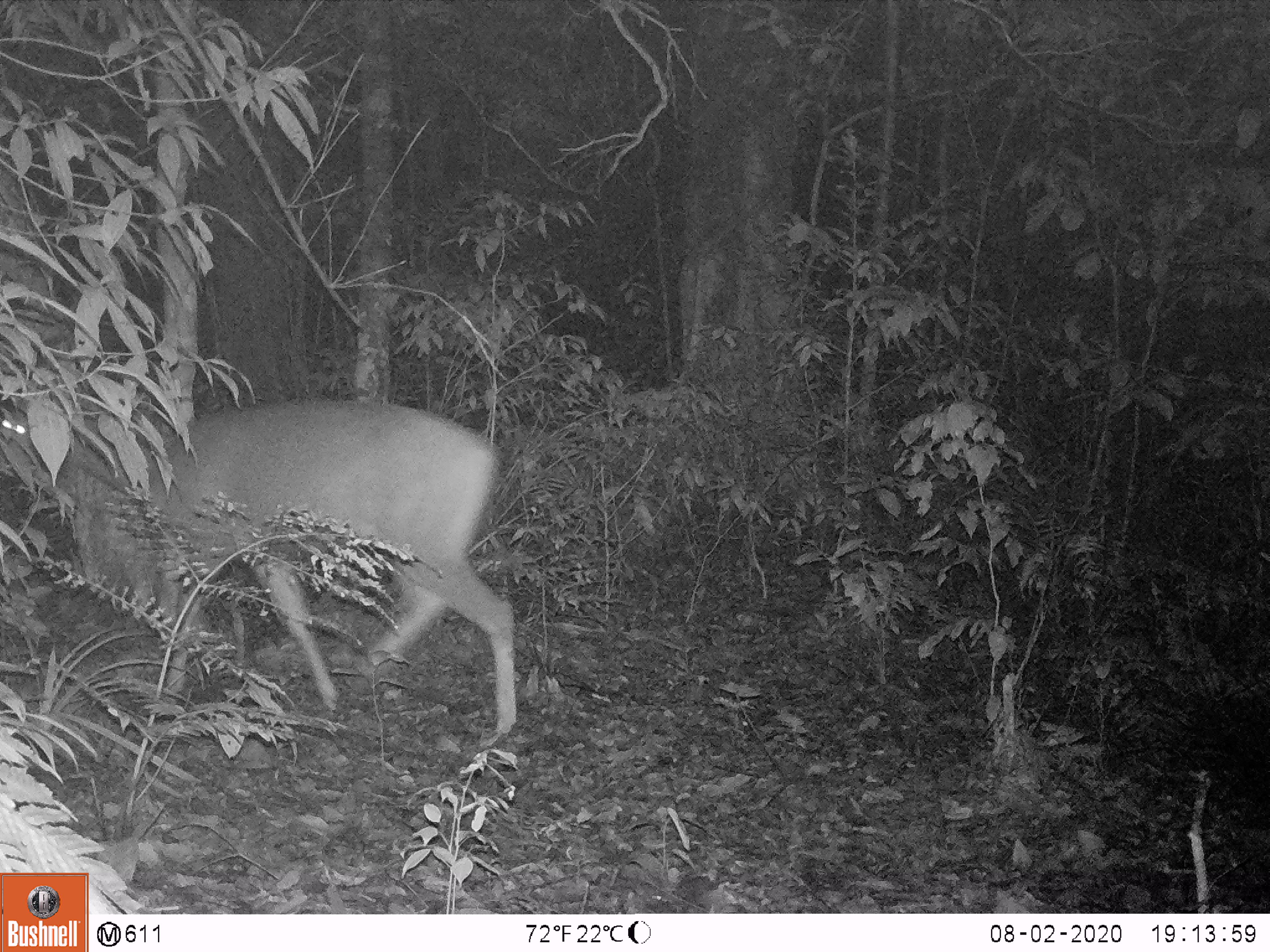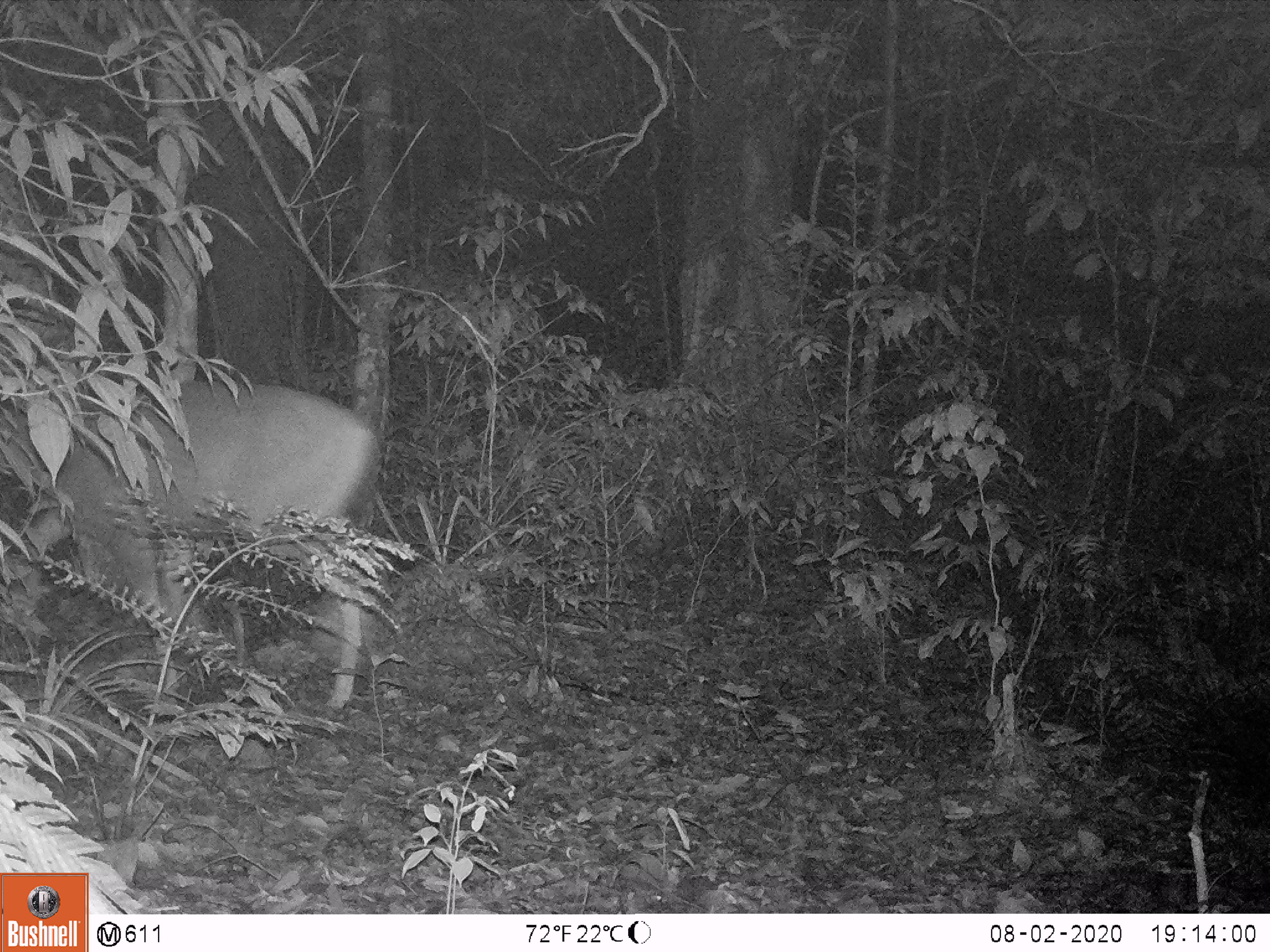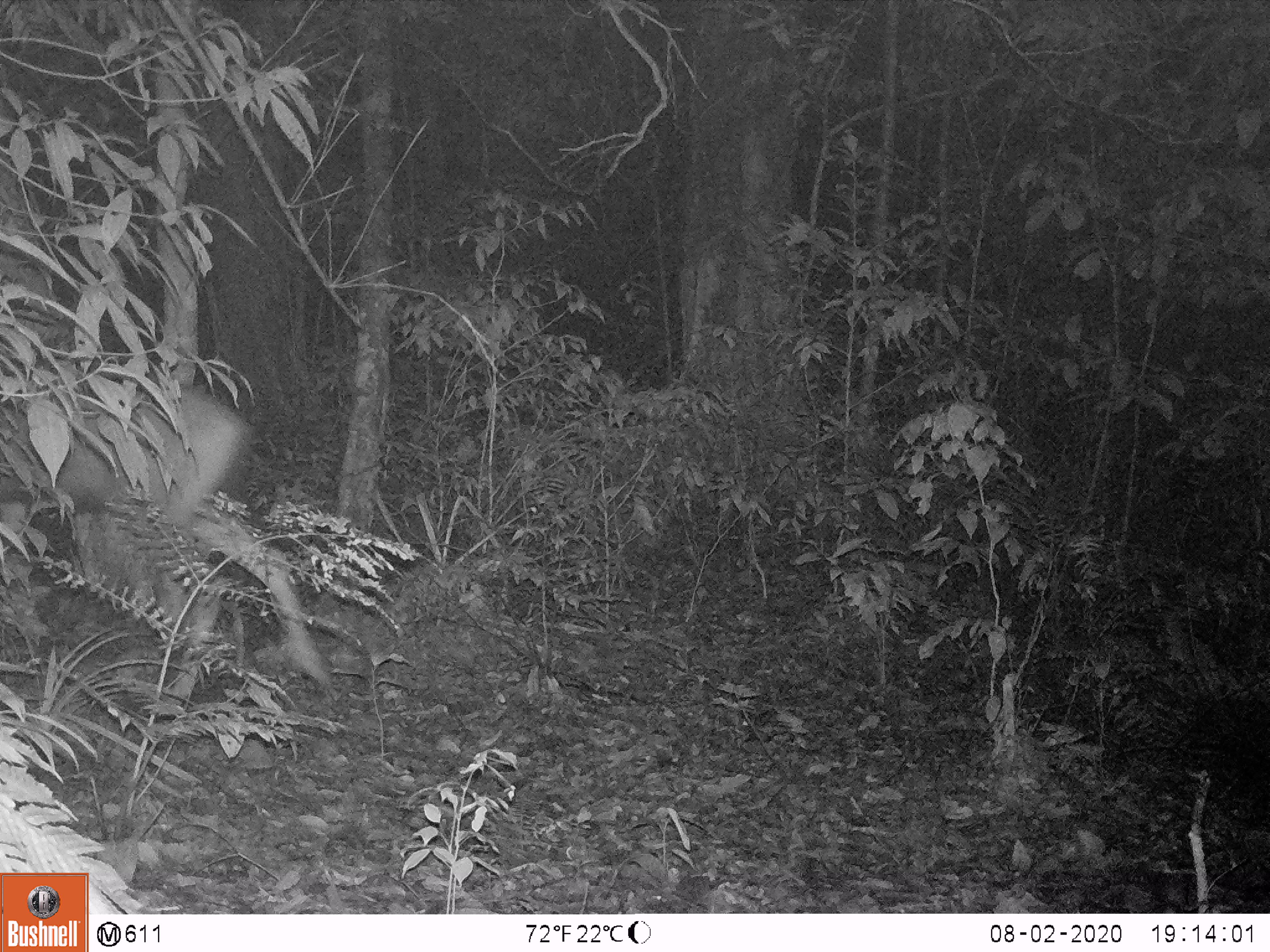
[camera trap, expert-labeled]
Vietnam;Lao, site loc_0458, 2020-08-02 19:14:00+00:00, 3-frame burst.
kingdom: Animalia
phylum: Chordata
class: Mammalia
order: Artiodactyla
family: Cervidae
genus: Rusa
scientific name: Rusa unicolor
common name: sambar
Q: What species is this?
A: Sambar (Rusa unicolor).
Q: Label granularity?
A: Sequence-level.